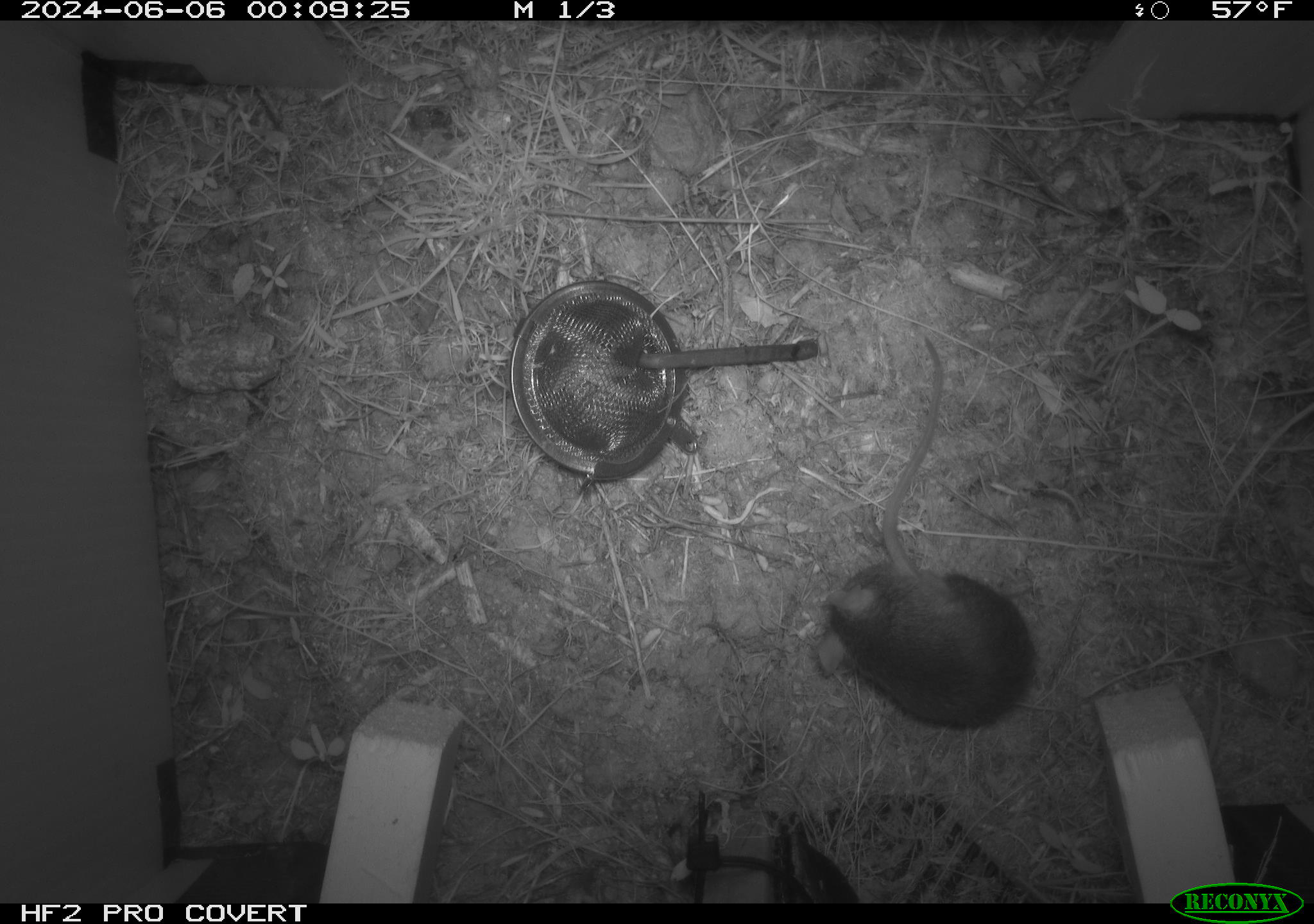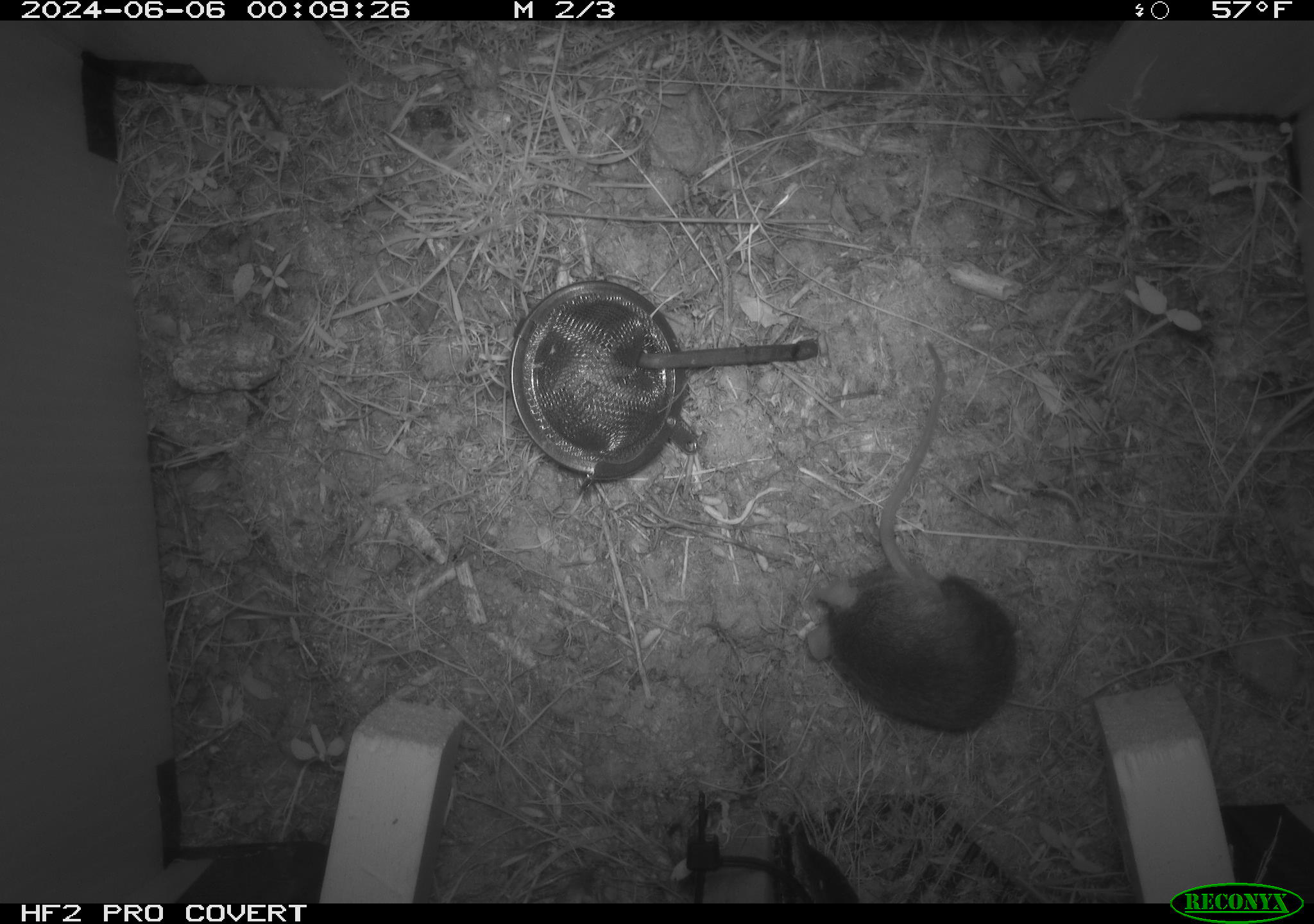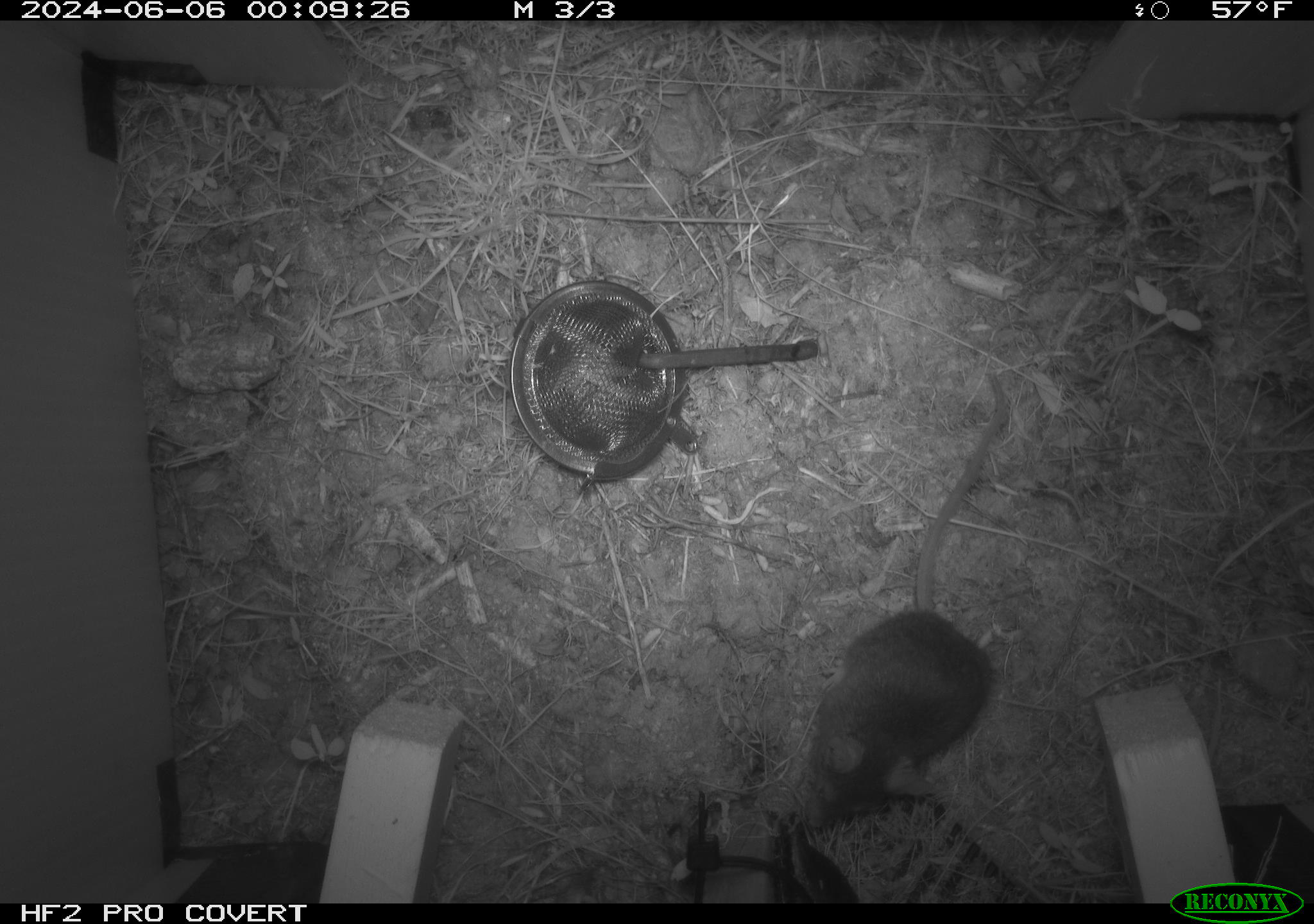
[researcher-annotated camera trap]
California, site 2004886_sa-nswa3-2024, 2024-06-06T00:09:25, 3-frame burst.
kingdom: Animalia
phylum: Chordata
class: Mammalia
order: Rodentia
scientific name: Rodentia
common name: rodent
Rodent (Rodentia).